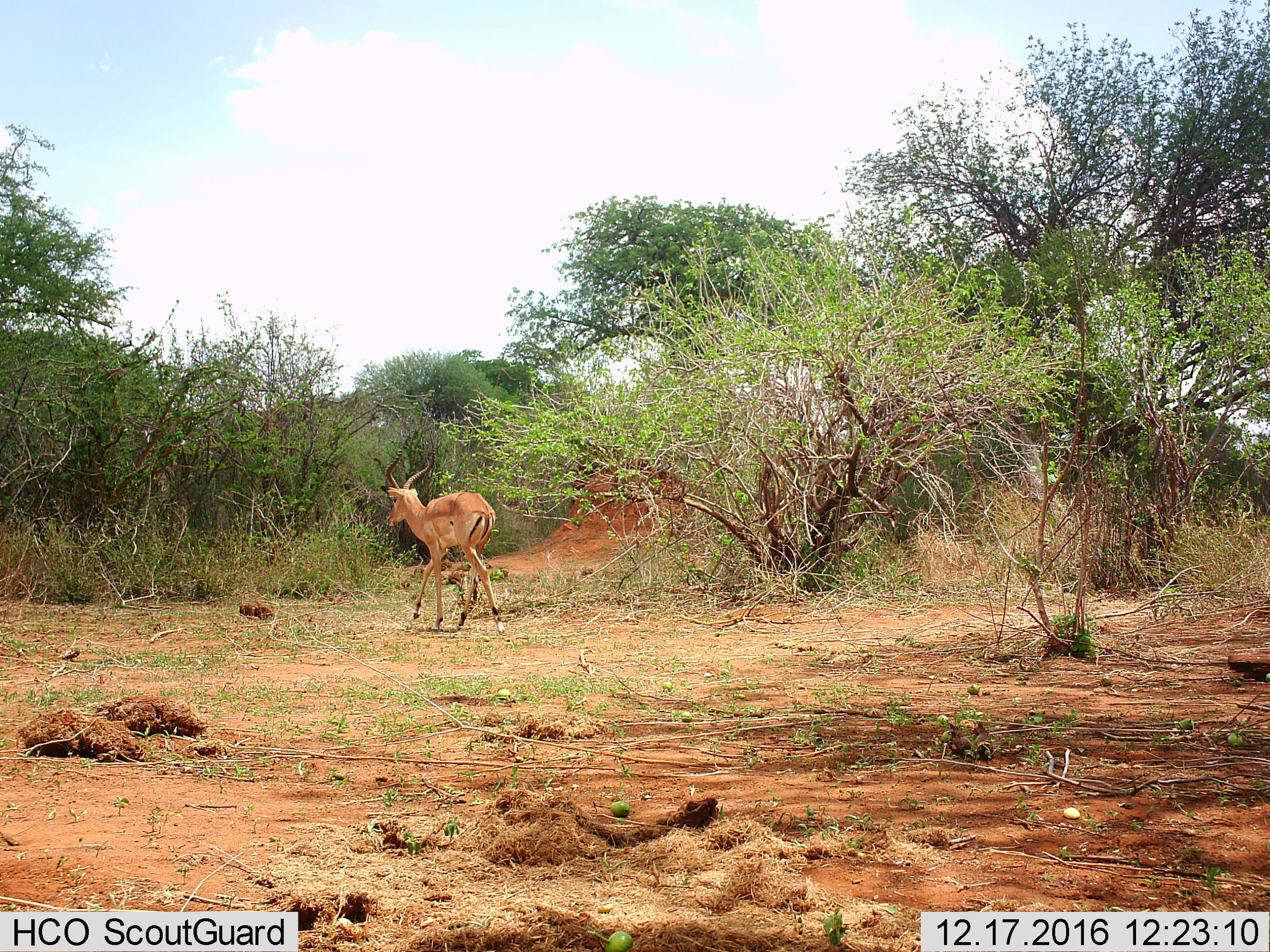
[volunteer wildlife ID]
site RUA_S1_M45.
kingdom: Animalia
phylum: Chordata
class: Mammalia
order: Artiodactyla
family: Bovidae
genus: Aepyceros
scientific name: Aepyceros melampus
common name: impala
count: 1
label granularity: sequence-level